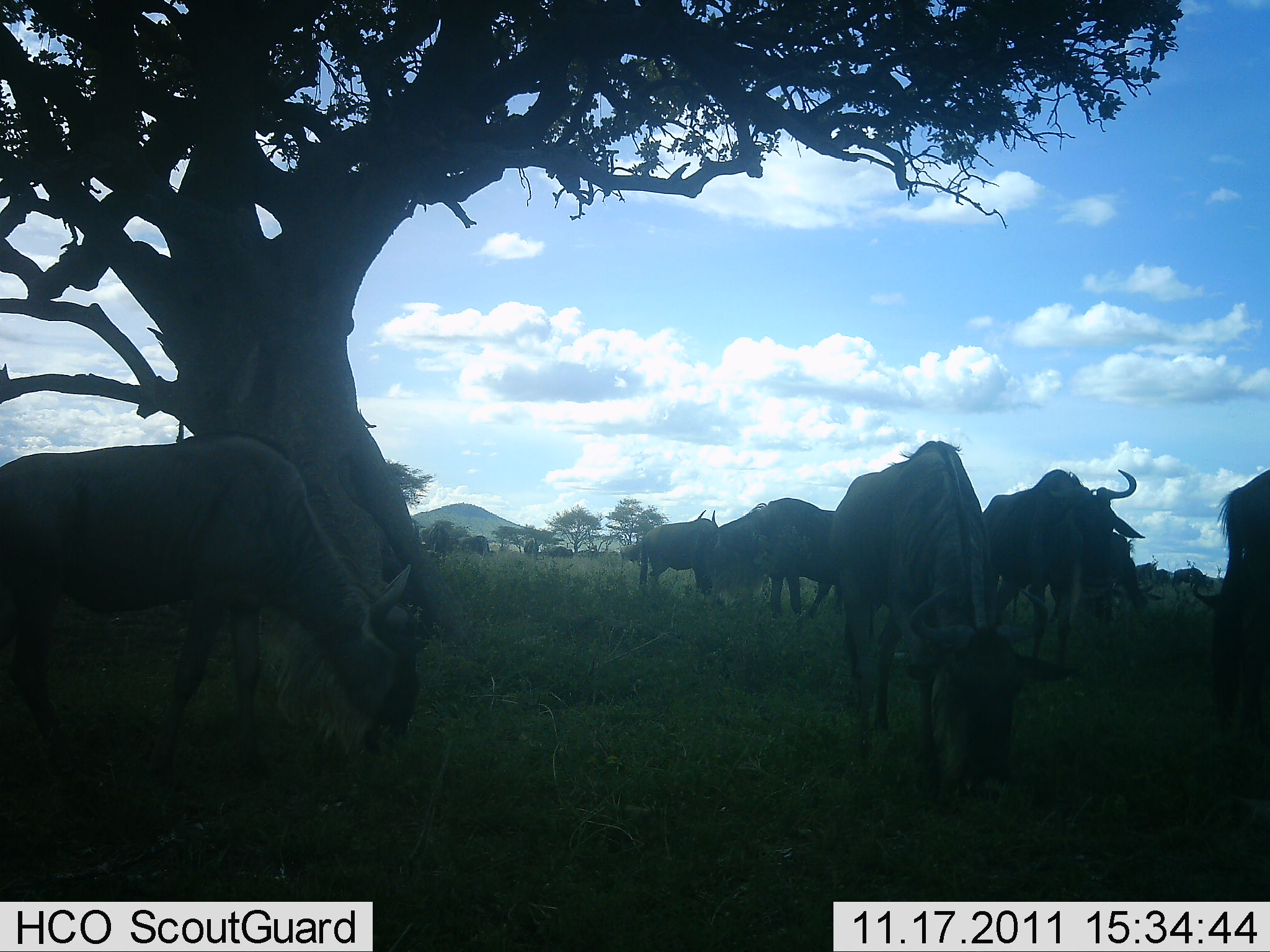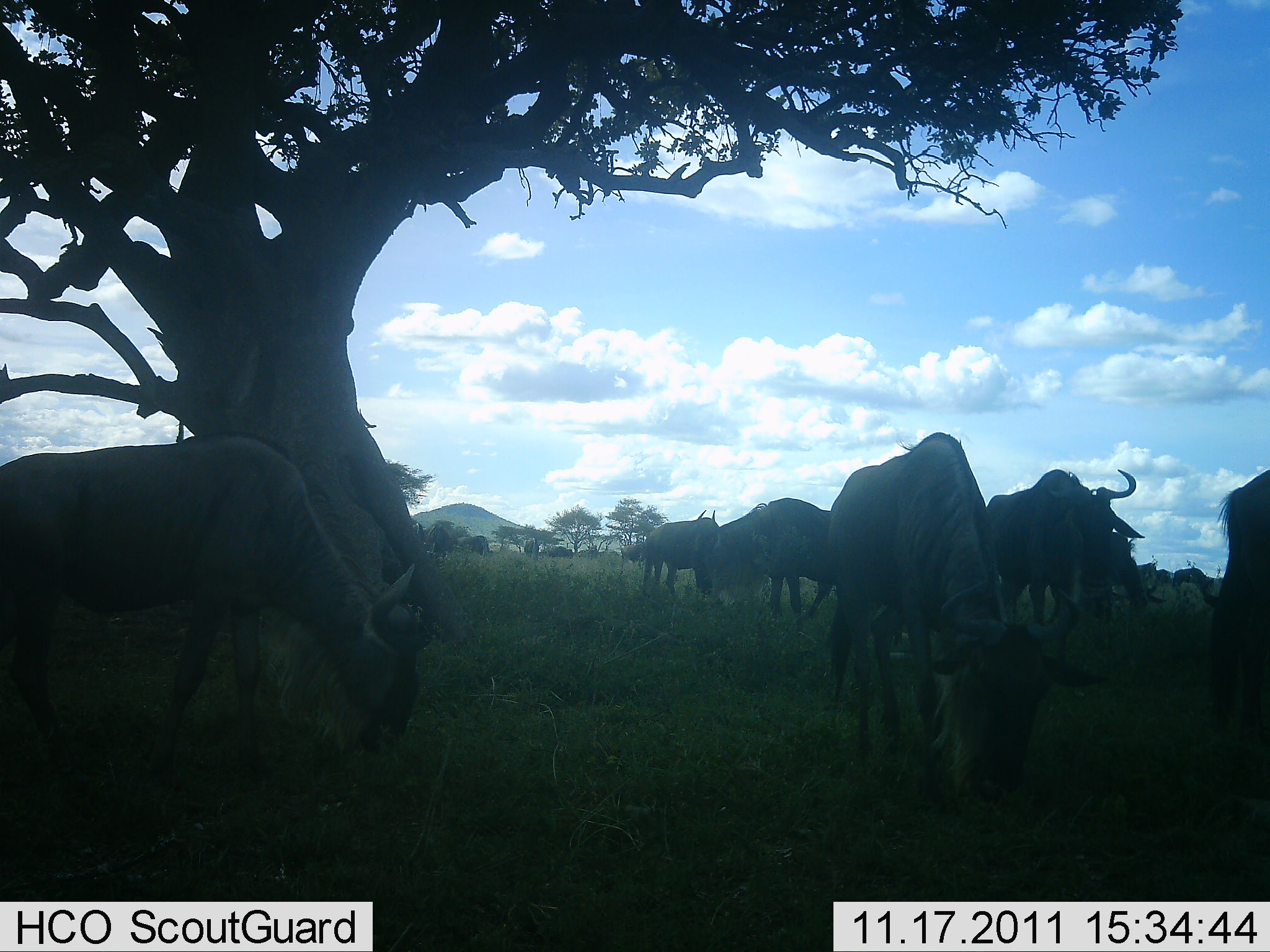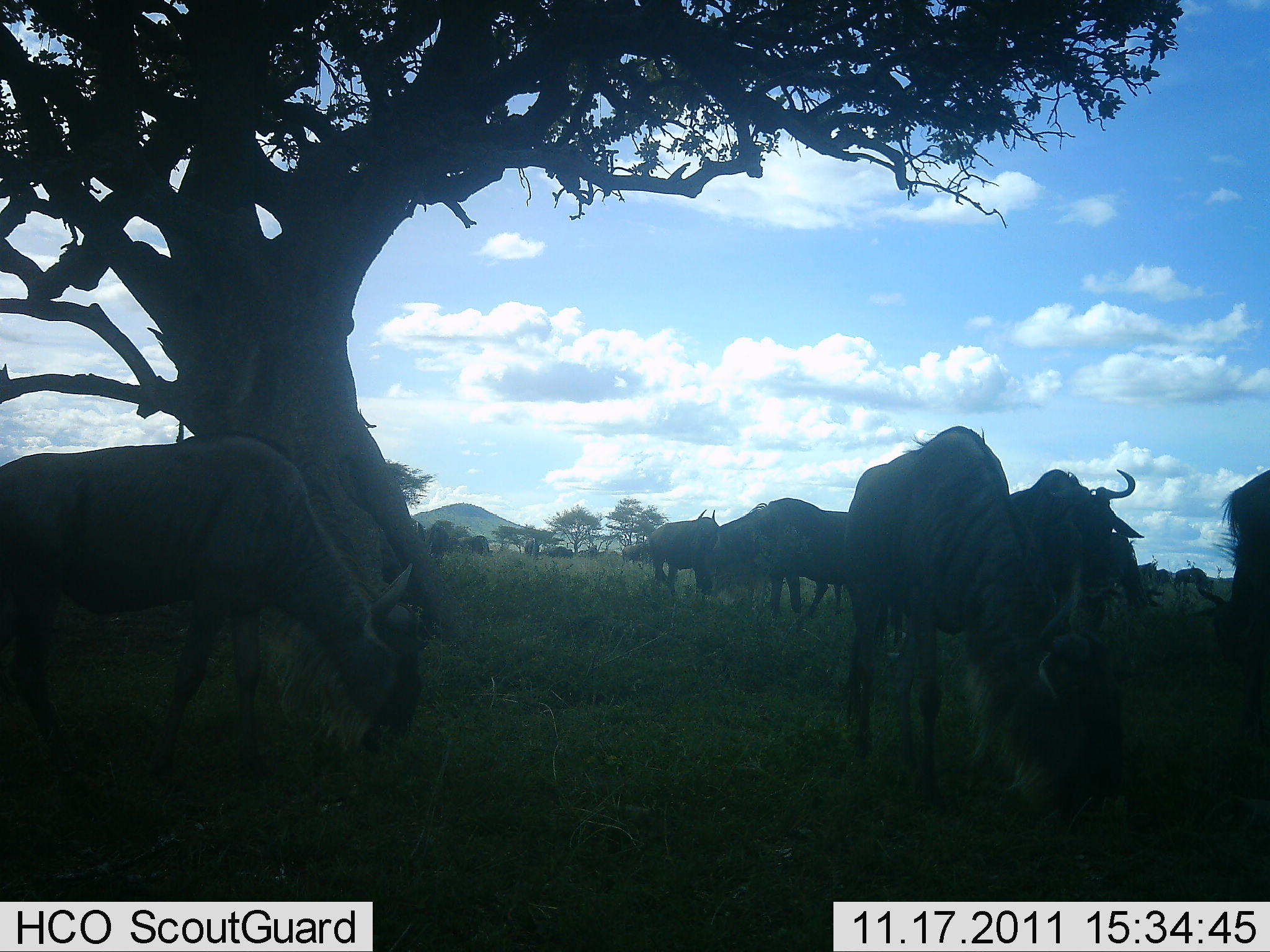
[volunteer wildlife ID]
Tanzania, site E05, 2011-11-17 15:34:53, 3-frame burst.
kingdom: Animalia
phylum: Chordata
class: Mammalia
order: Artiodactyla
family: Bovidae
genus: Connochaetes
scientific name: Connochaetes taurinus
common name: blue wildebeest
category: wildebeest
Wildebeest (blue wildebeest) (Connochaetes taurinus), count 8. Behavior (volunteer vote fractions): standing 60%, resting 0%, moving 7%, interacting 7%. Young present (vote fraction): 0%. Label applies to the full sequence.